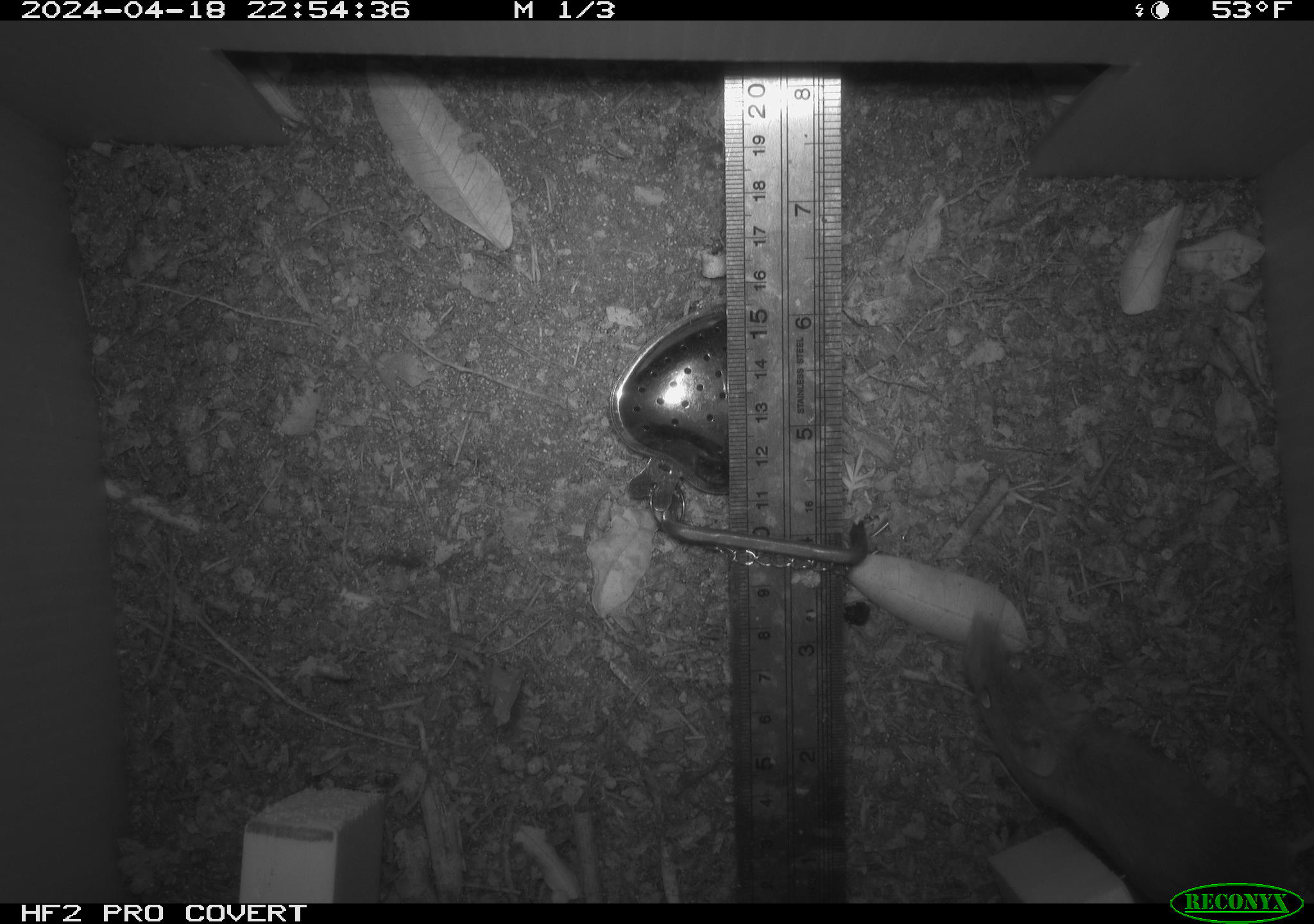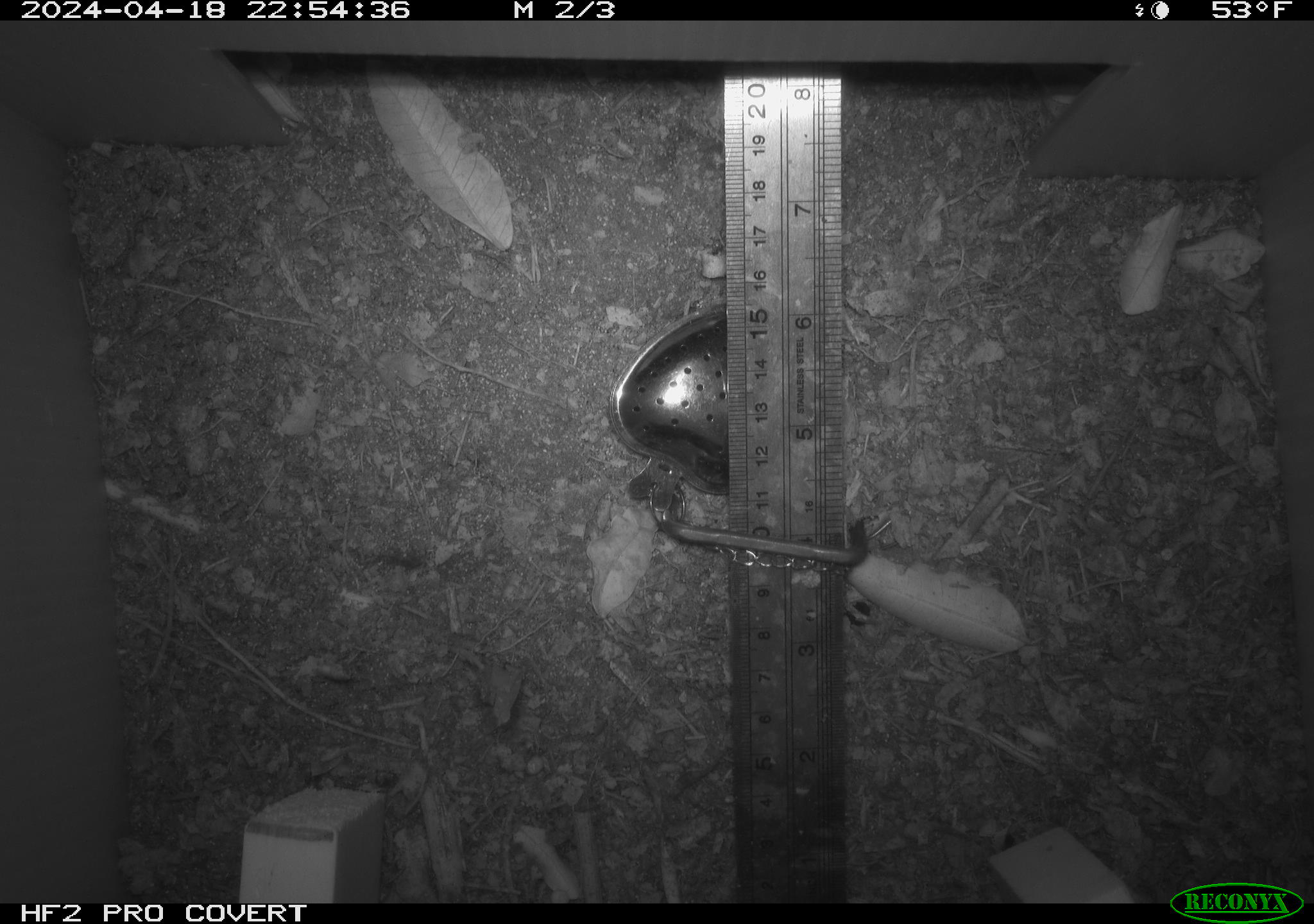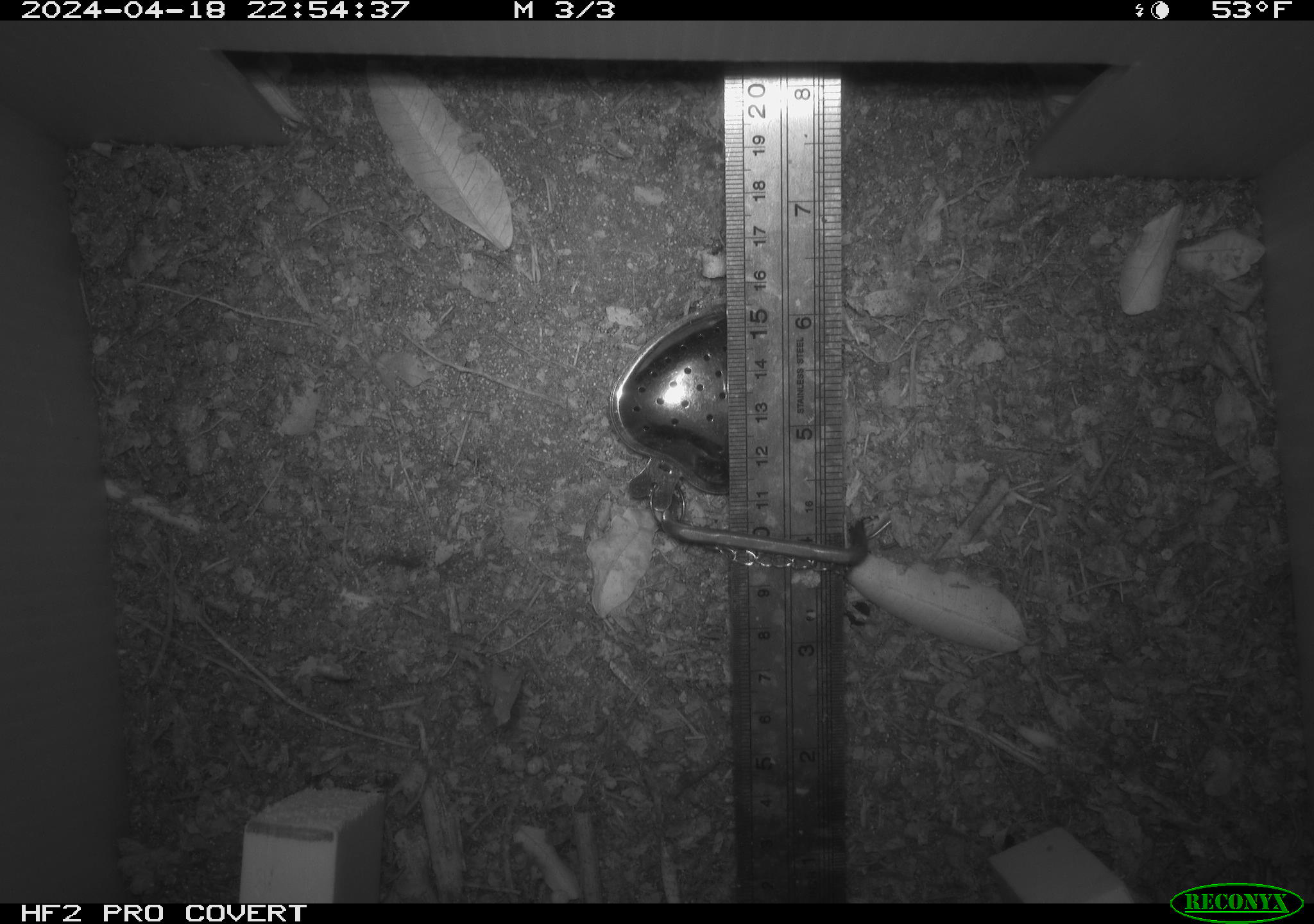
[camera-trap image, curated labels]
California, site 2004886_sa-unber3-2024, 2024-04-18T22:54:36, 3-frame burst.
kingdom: Animalia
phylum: Chordata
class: Mammalia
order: Rodentia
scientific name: Rodentia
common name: mouse species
Mouse species (Rodentia).